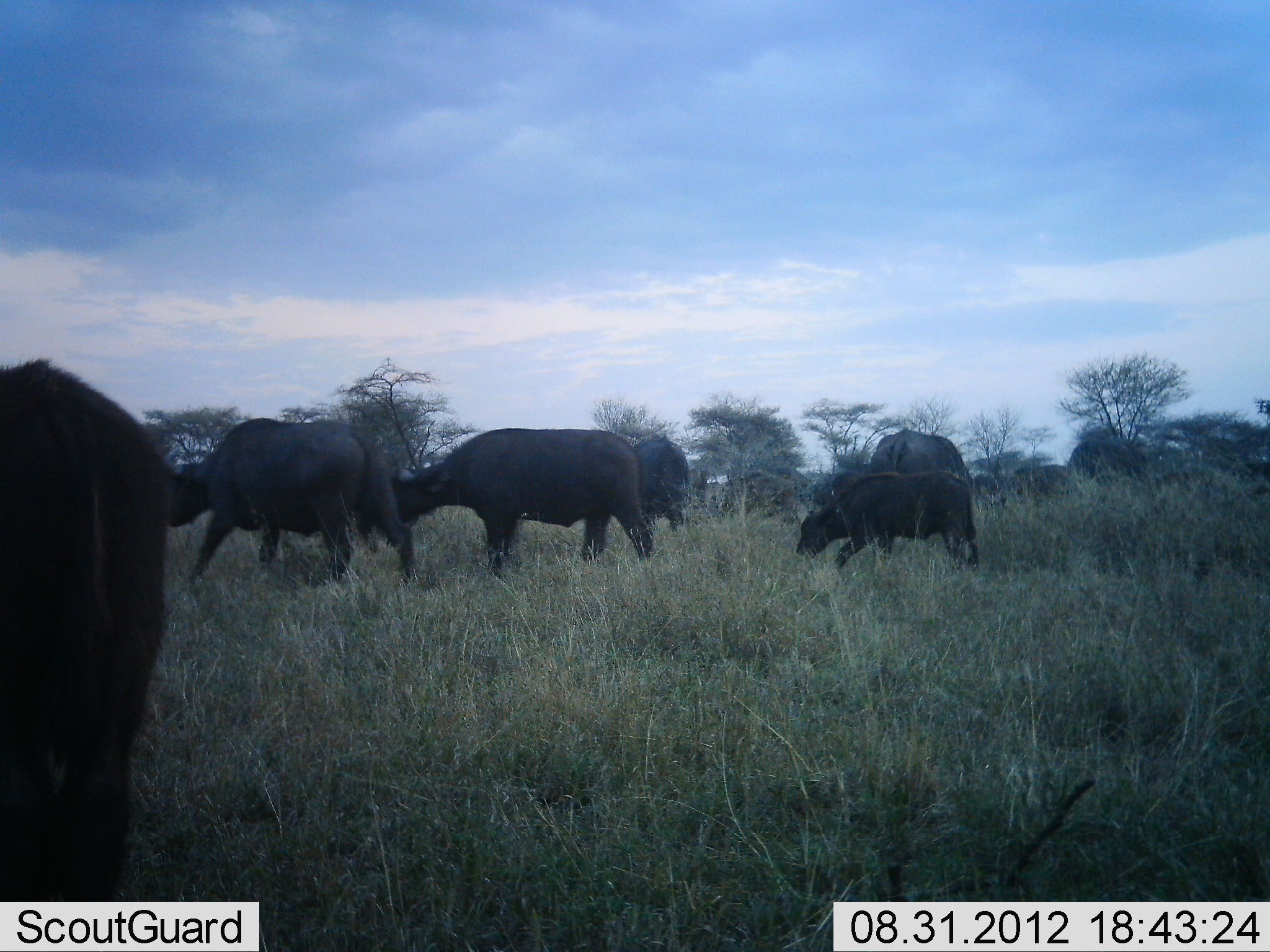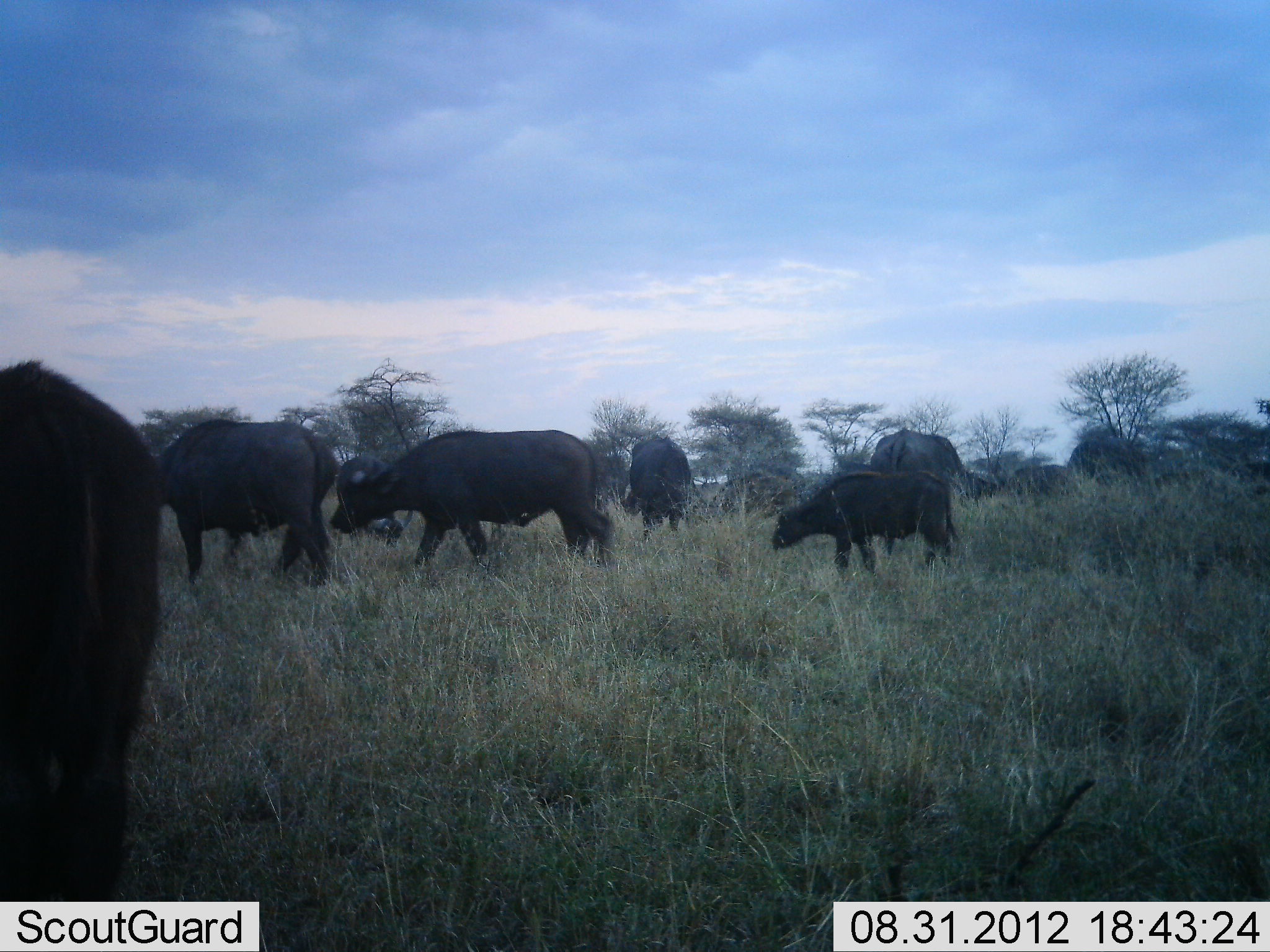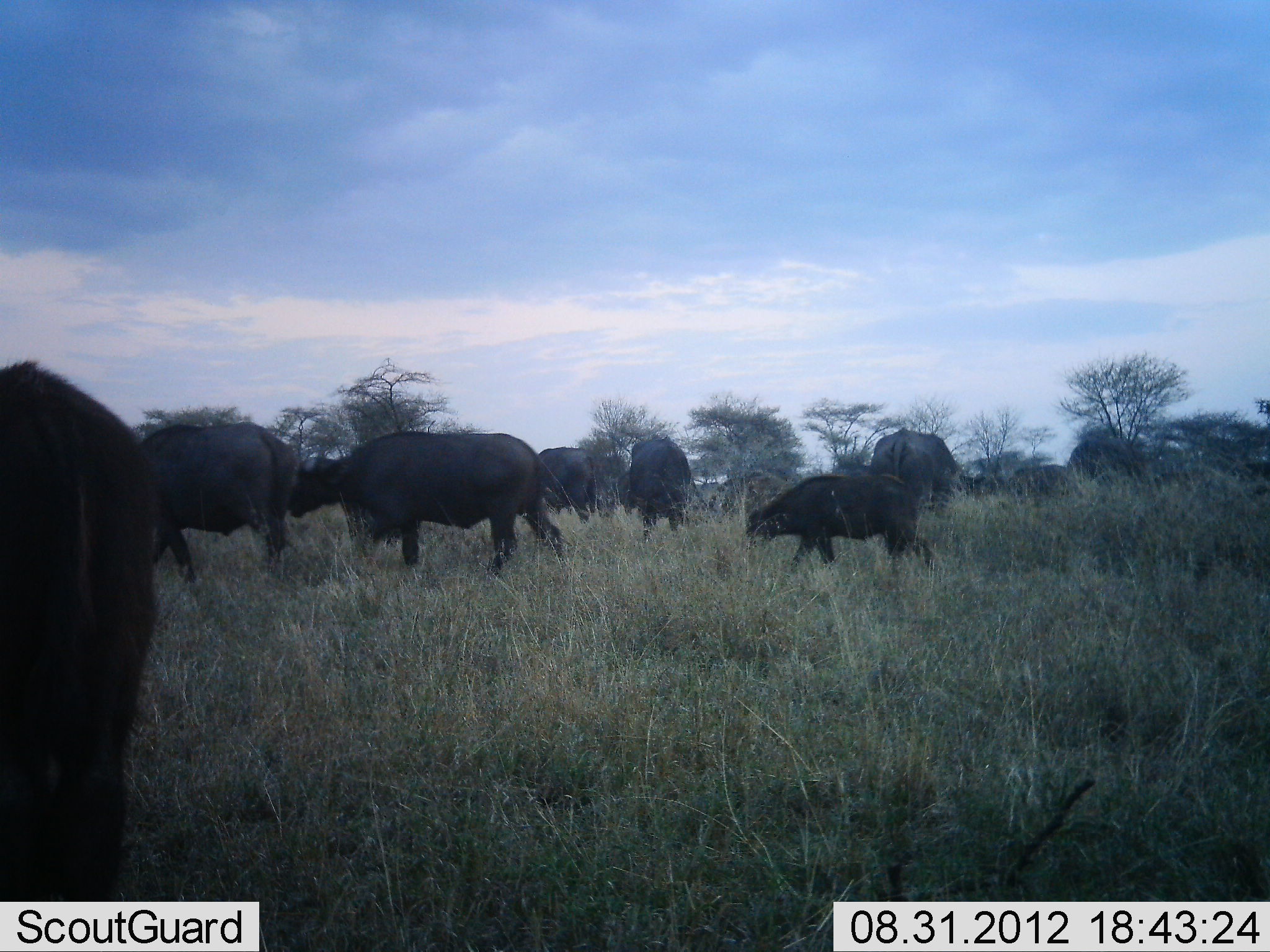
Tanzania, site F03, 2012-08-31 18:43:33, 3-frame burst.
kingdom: Animalia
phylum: Chordata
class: Mammalia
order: Artiodactyla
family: Bovidae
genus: Syncerus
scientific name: Syncerus caffer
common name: cape buffalo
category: buffalo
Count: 8.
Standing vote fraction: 60%.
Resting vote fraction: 10%.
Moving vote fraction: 90%.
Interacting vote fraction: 10%.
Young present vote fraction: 50%.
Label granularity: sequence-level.